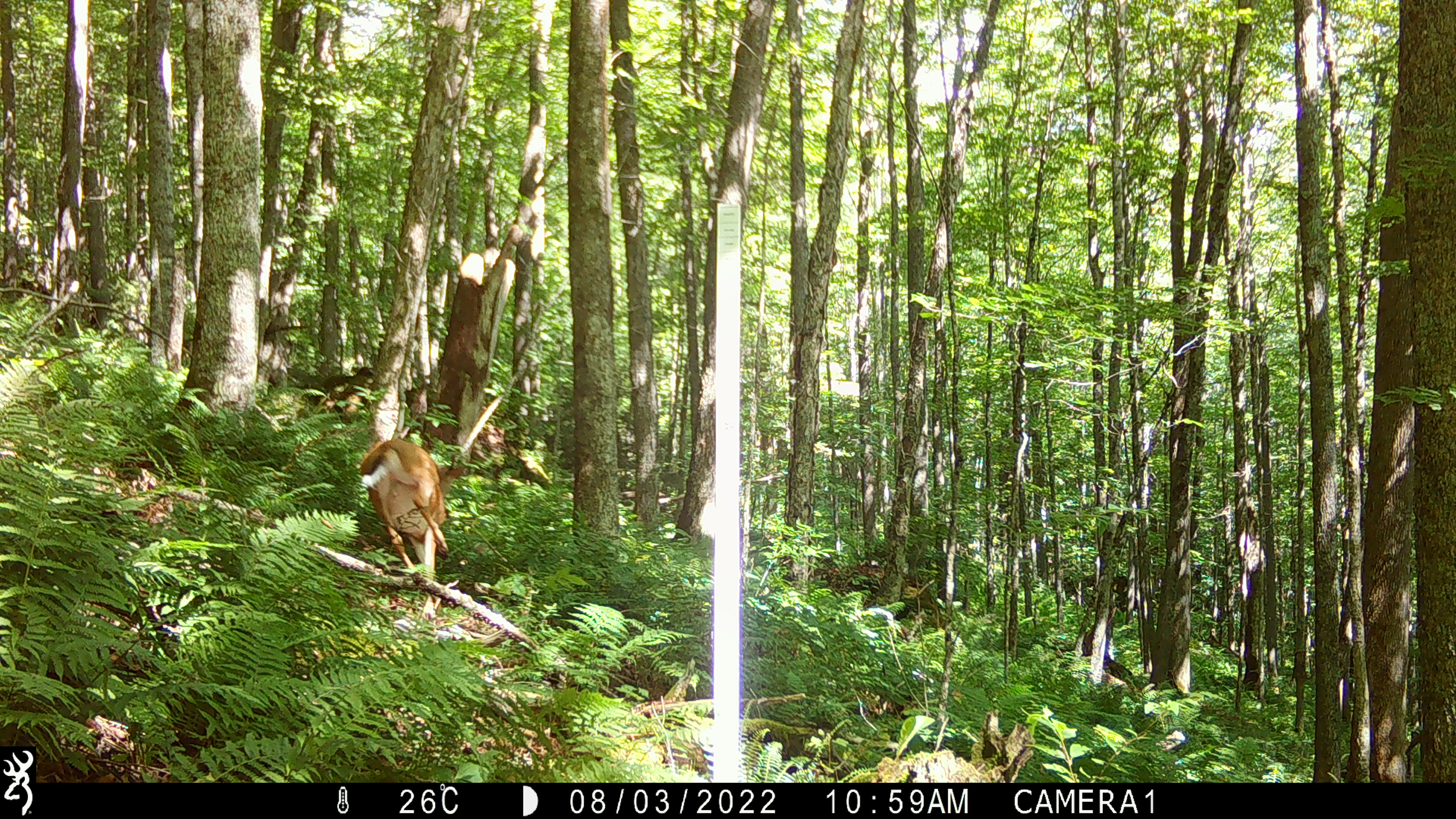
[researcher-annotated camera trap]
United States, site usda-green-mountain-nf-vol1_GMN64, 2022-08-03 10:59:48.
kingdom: Animalia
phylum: Chordata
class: Mammalia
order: Artiodactyla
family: Cervidae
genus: Odocoileus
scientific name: Odocoileus virginianus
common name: white-tailed deer